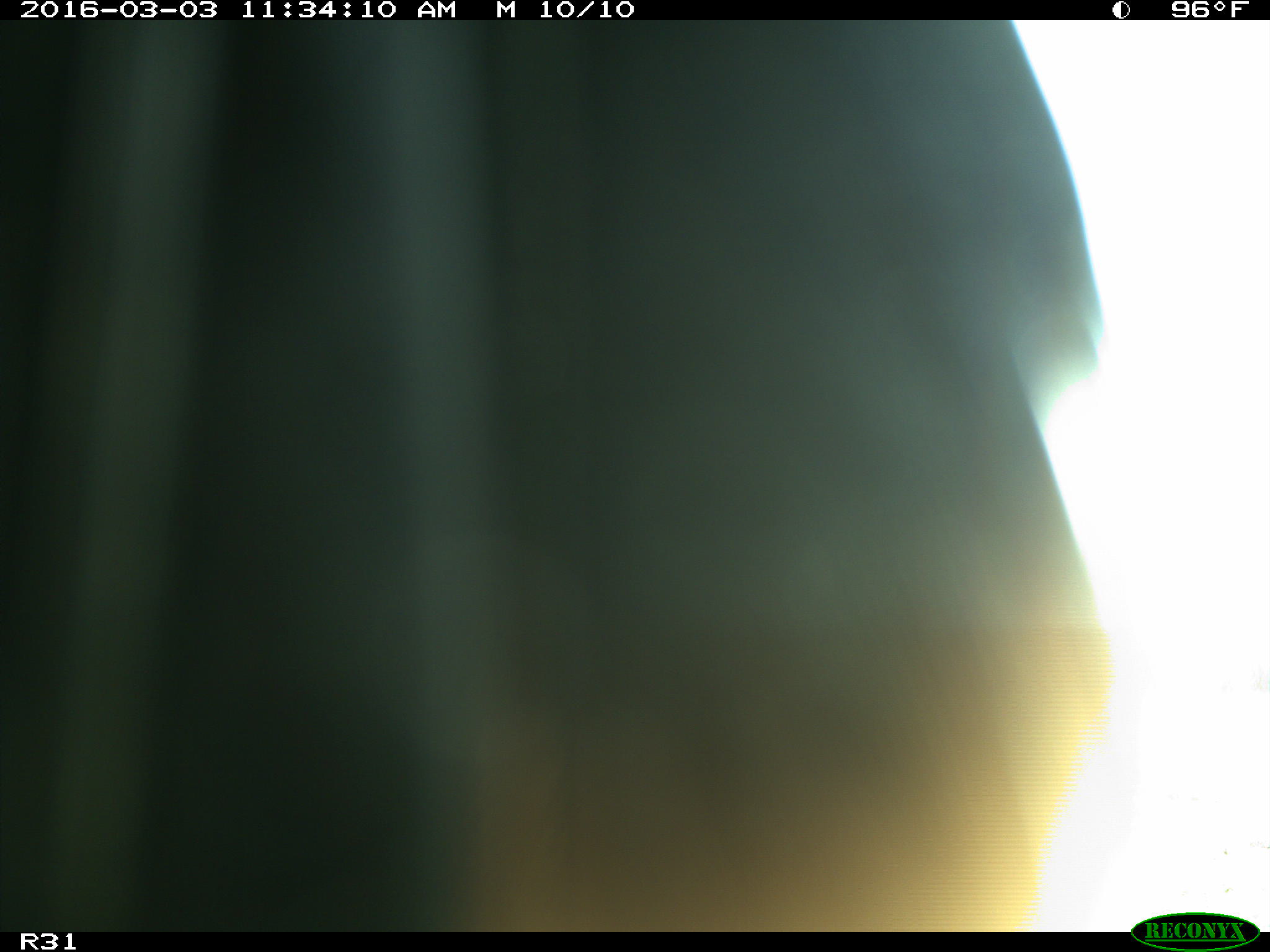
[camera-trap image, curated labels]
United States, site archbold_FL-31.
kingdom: Animalia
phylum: Chordata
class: Aves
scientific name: Aves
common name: birds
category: unidentified bird